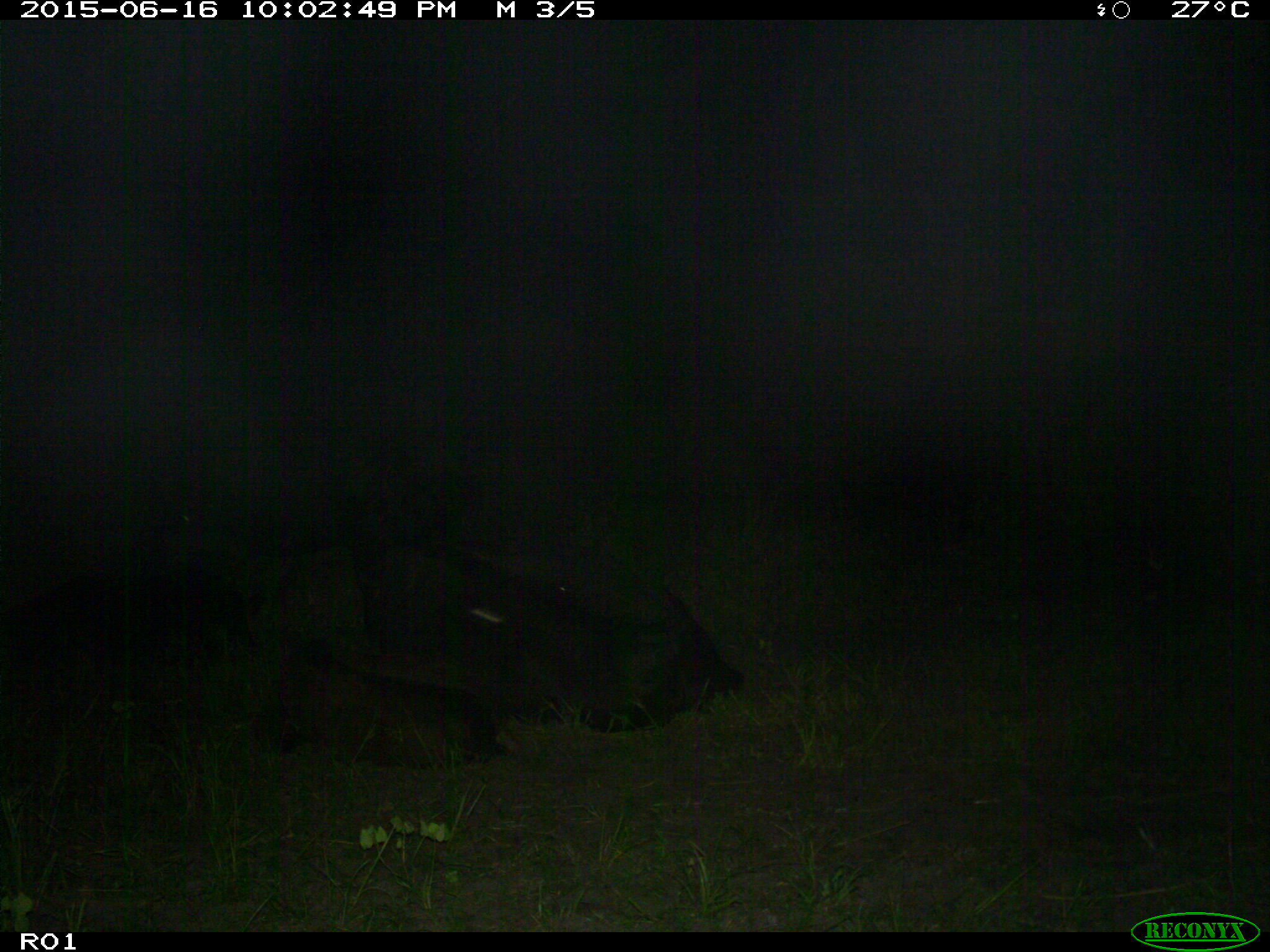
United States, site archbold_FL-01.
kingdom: Animalia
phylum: Chordata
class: Mammalia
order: Artiodactyla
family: Bovidae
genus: Bos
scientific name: Bos taurus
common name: domestic cow